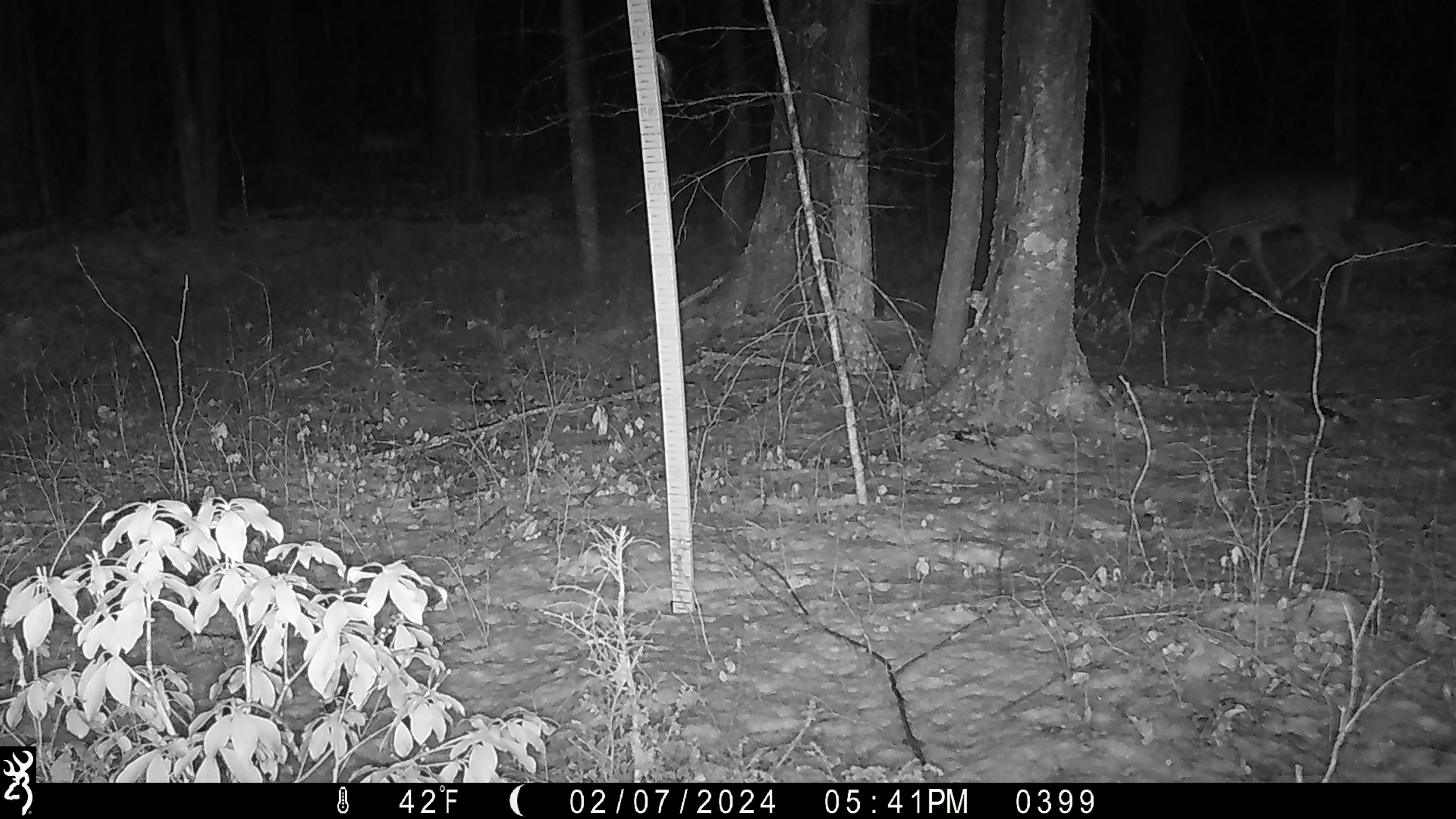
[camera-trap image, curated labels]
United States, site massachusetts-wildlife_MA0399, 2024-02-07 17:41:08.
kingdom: Animalia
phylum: Chordata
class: Mammalia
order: Artiodactyla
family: Cervidae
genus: Odocoileus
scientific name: Odocoileus virginianus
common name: white-tailed deer